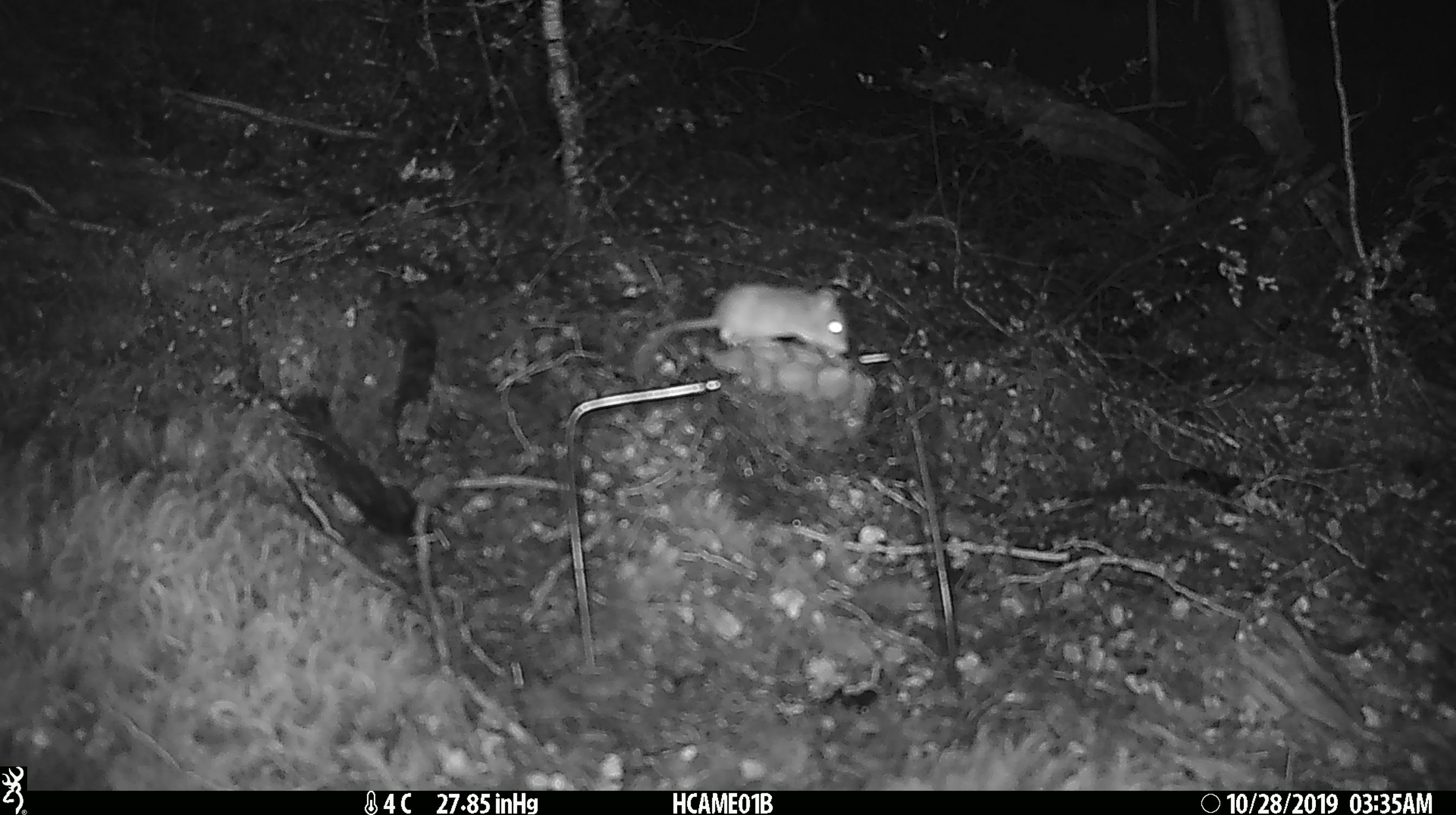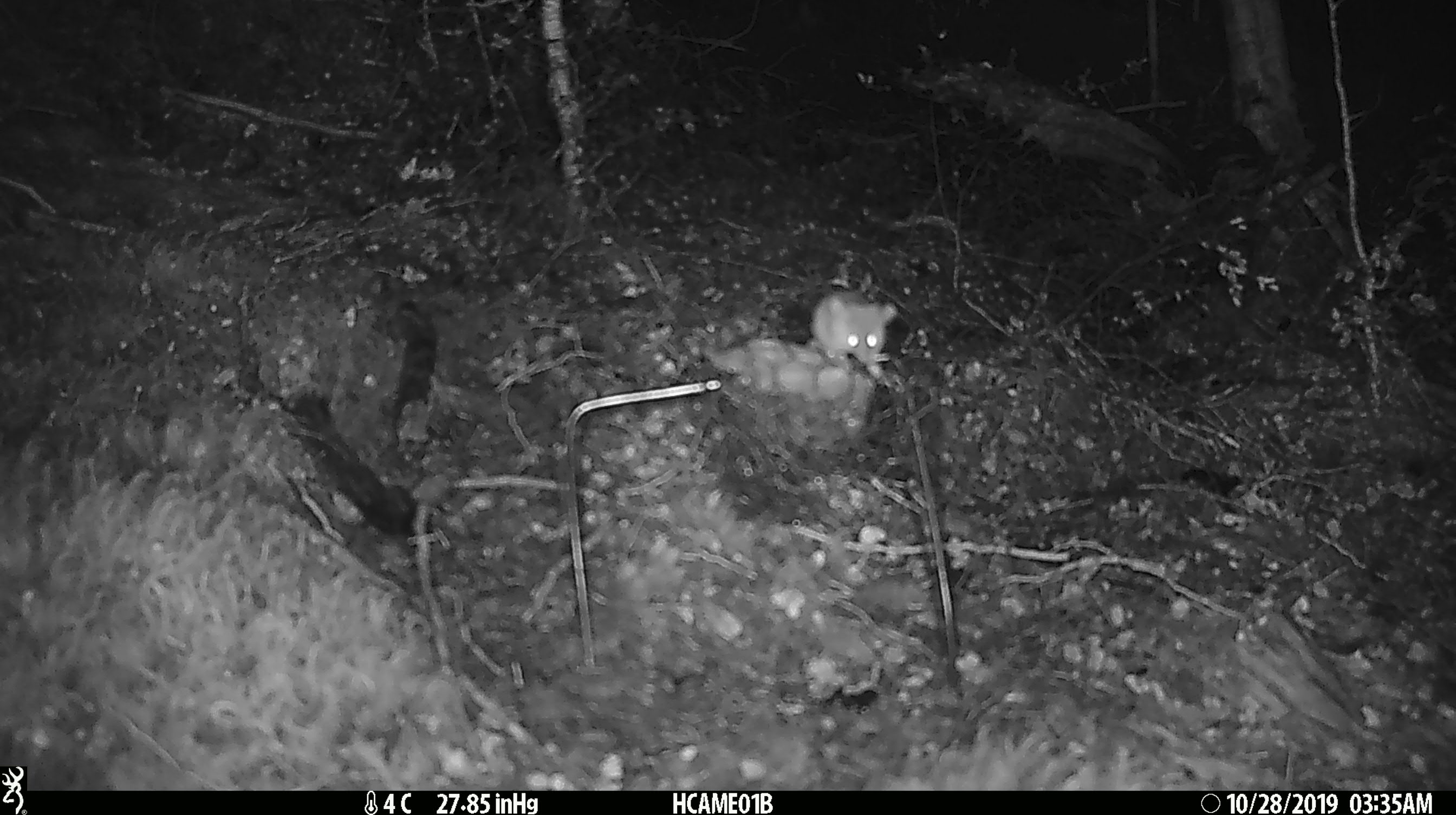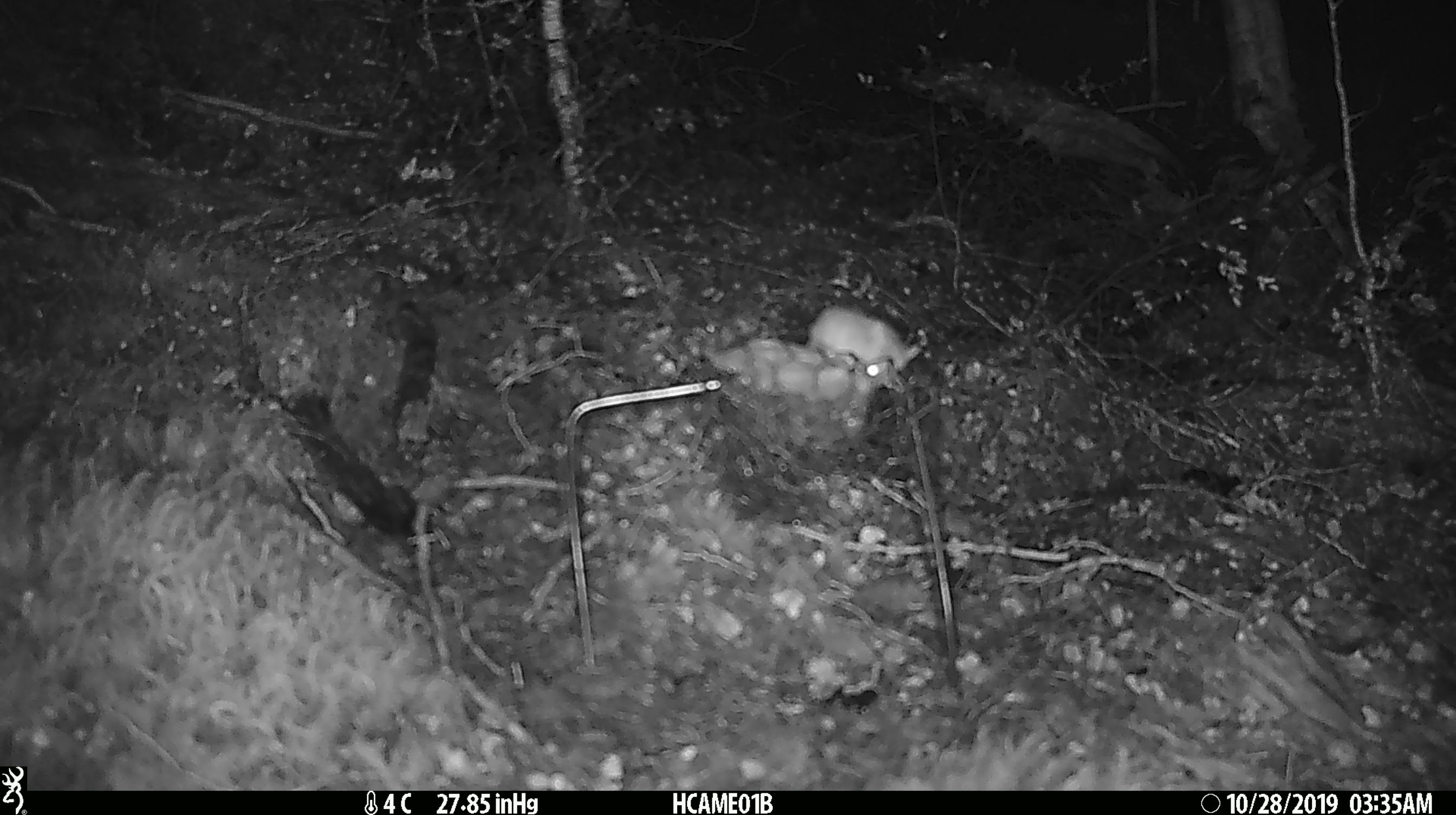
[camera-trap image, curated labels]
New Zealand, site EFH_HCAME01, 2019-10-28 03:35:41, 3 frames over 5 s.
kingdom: Animalia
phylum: Chordata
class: Mammalia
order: Rodentia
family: Muridae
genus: Mus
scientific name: Mus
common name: mouse